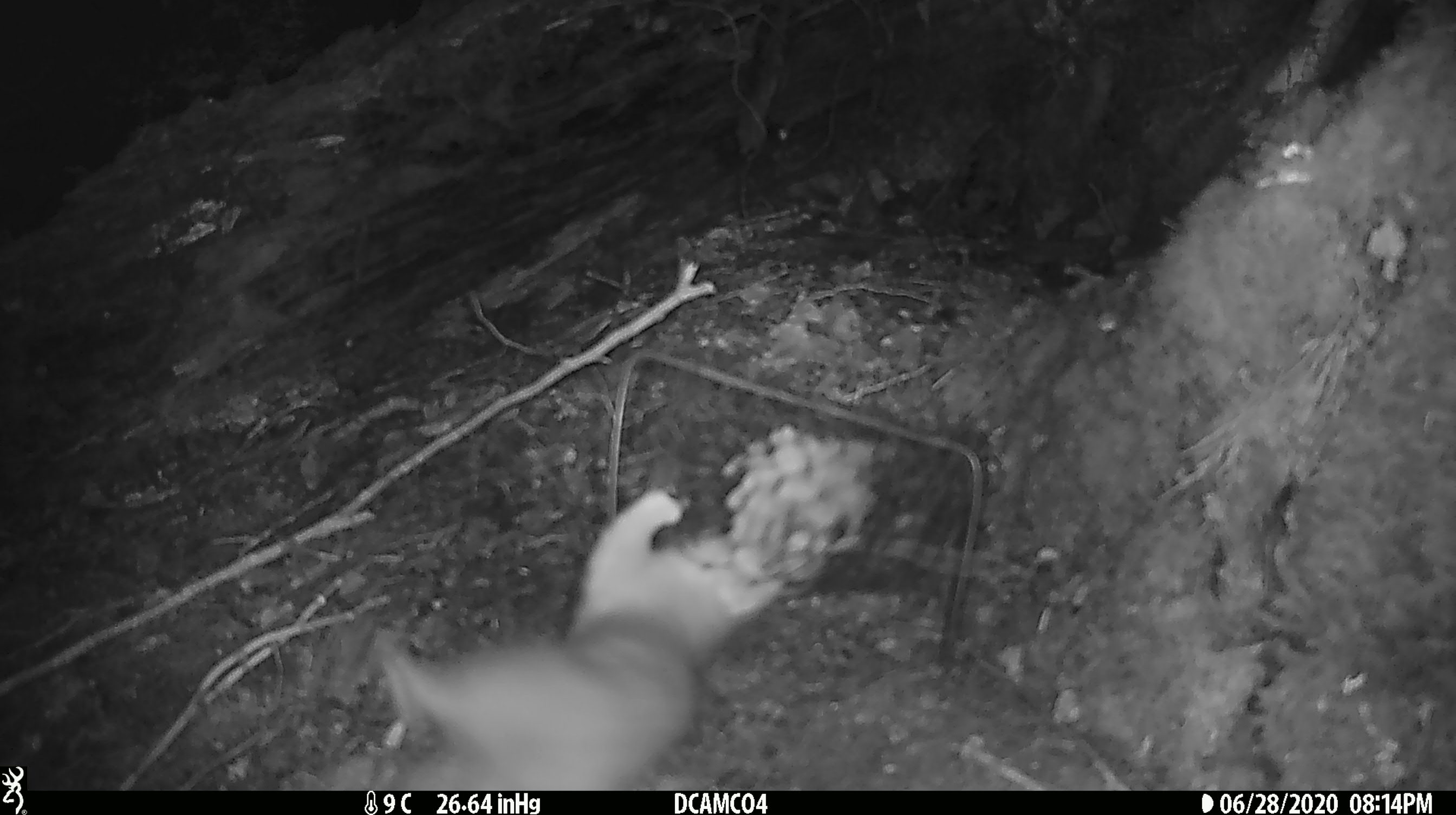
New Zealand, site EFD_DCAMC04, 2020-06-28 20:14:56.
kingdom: Animalia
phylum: Chordata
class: Mammalia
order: Carnivora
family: Mustelidae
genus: Mustela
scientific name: Mustela erminea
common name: stoat